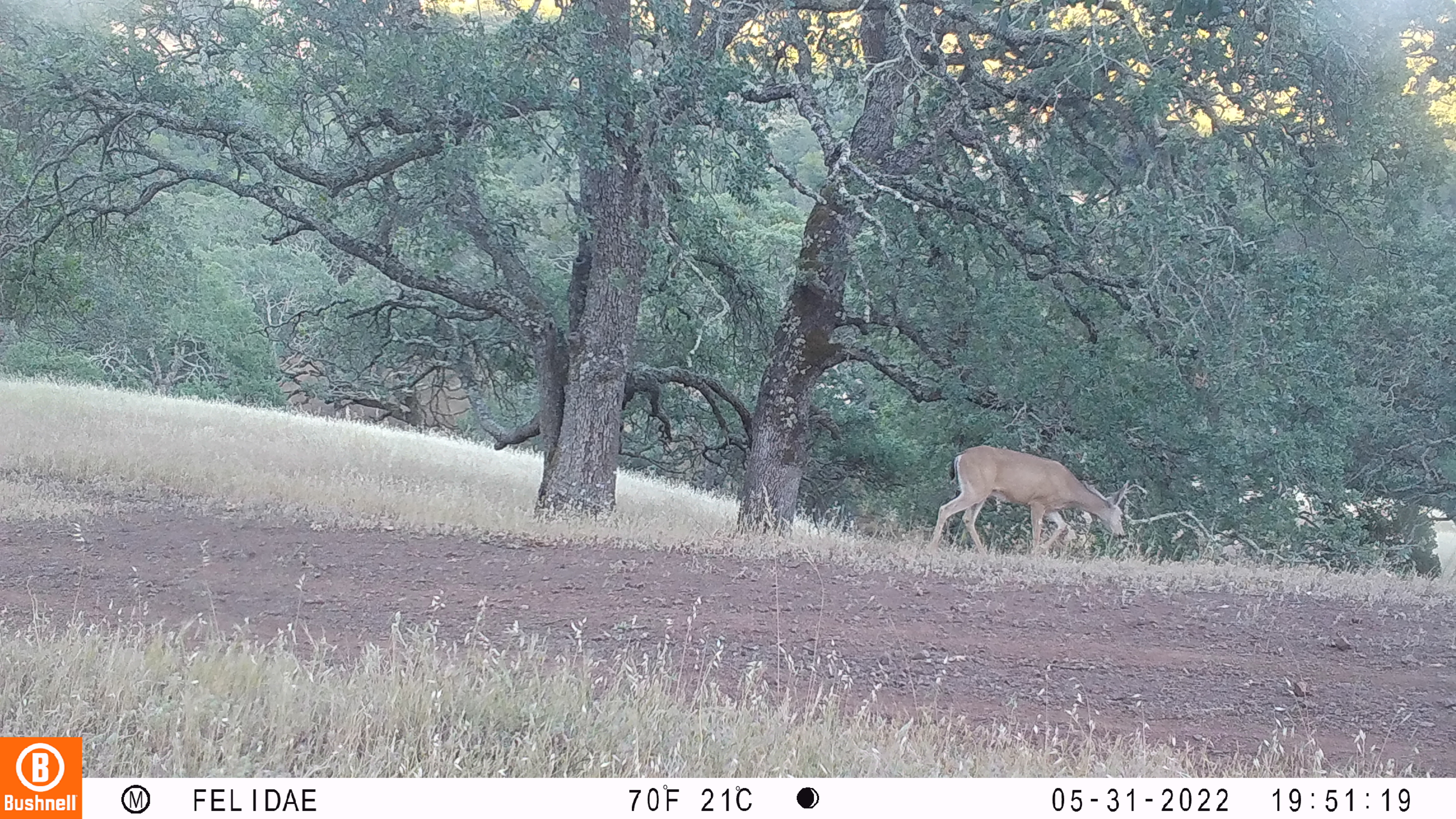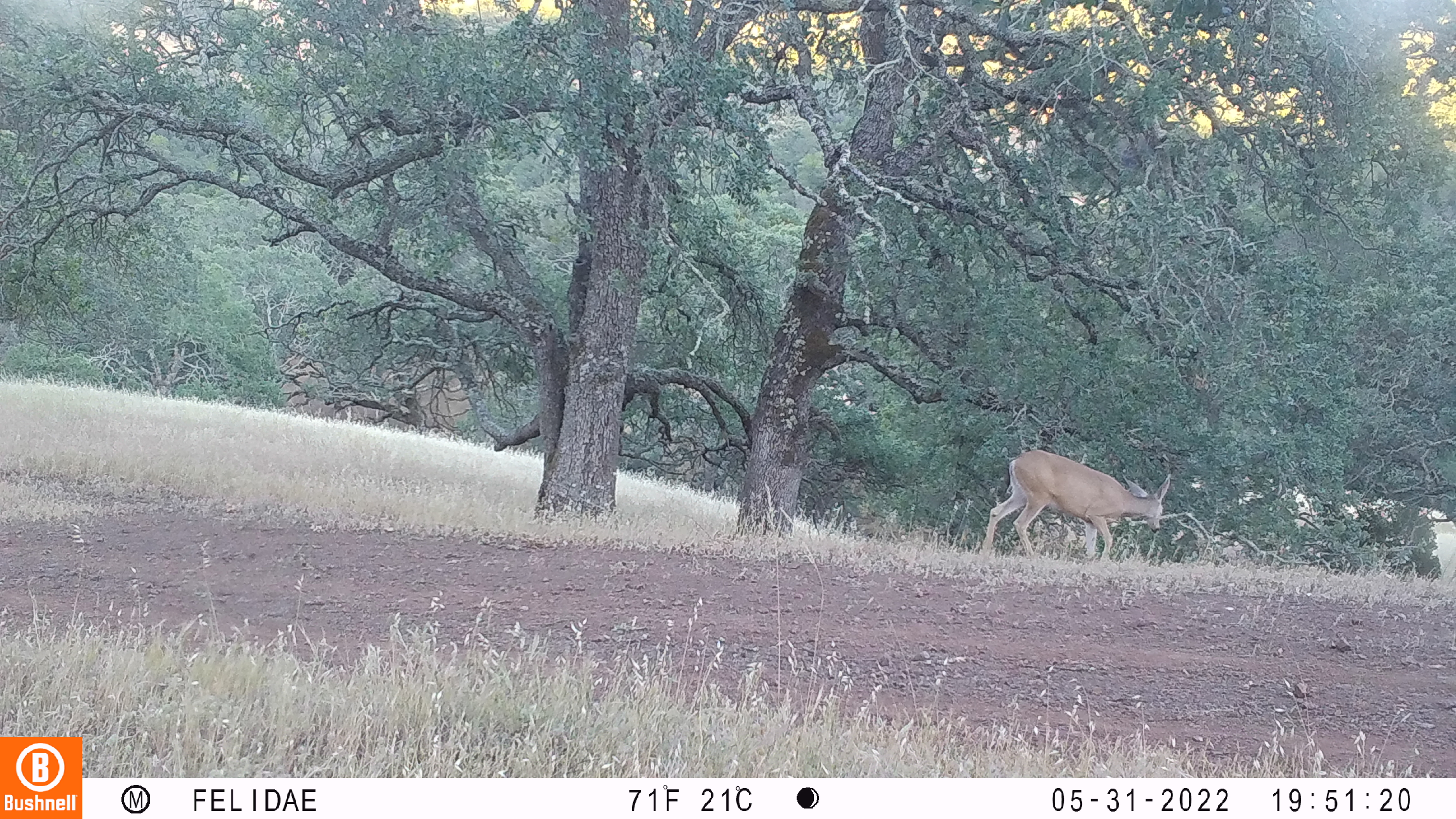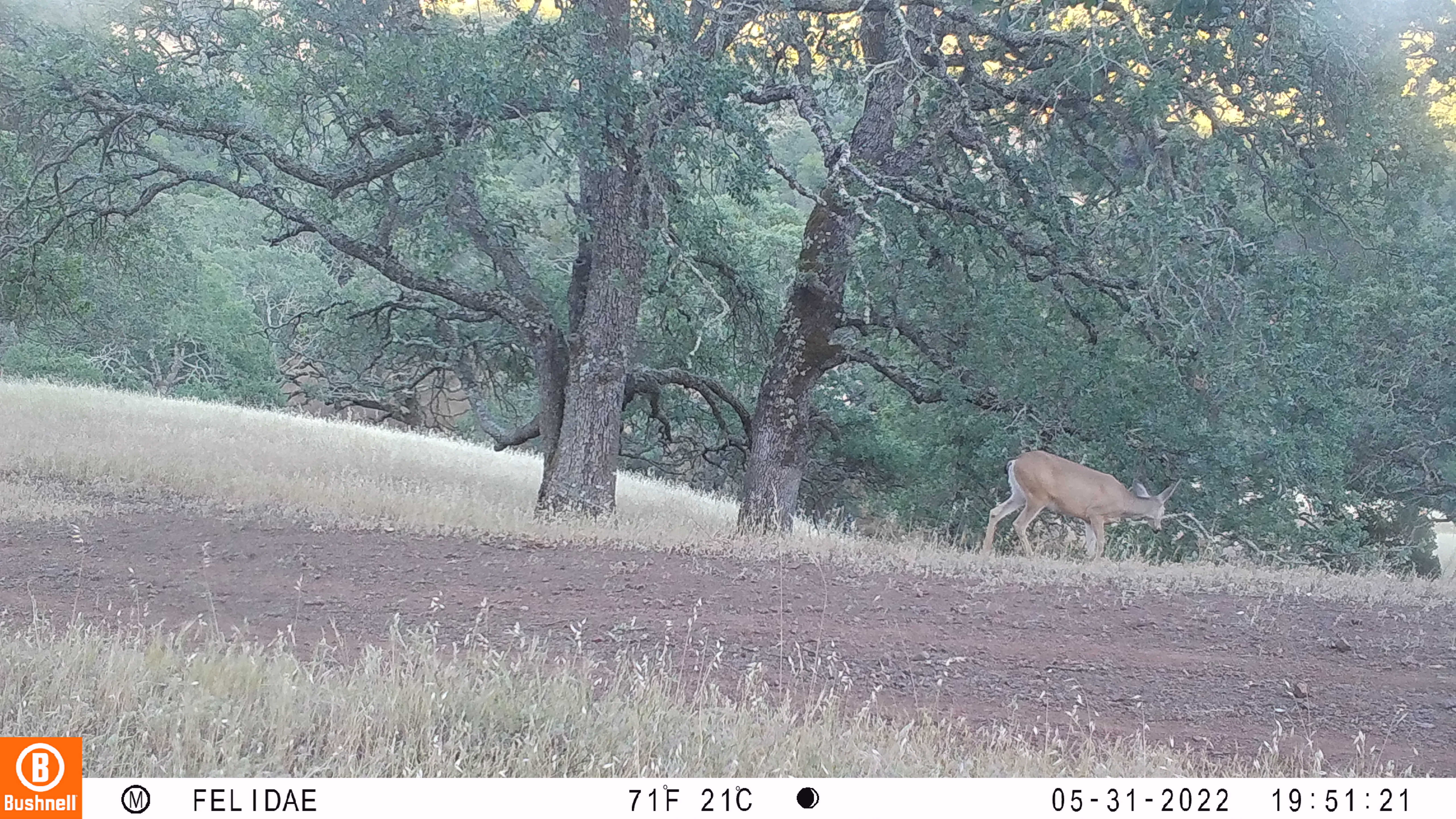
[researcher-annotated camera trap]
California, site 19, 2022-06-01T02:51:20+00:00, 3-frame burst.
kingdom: Animalia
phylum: Chordata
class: Mammalia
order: Artiodactyla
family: Cervidae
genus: Odocoileus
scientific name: Odocoileus hemionus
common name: mule deer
Mule deer (Odocoileus hemionus).